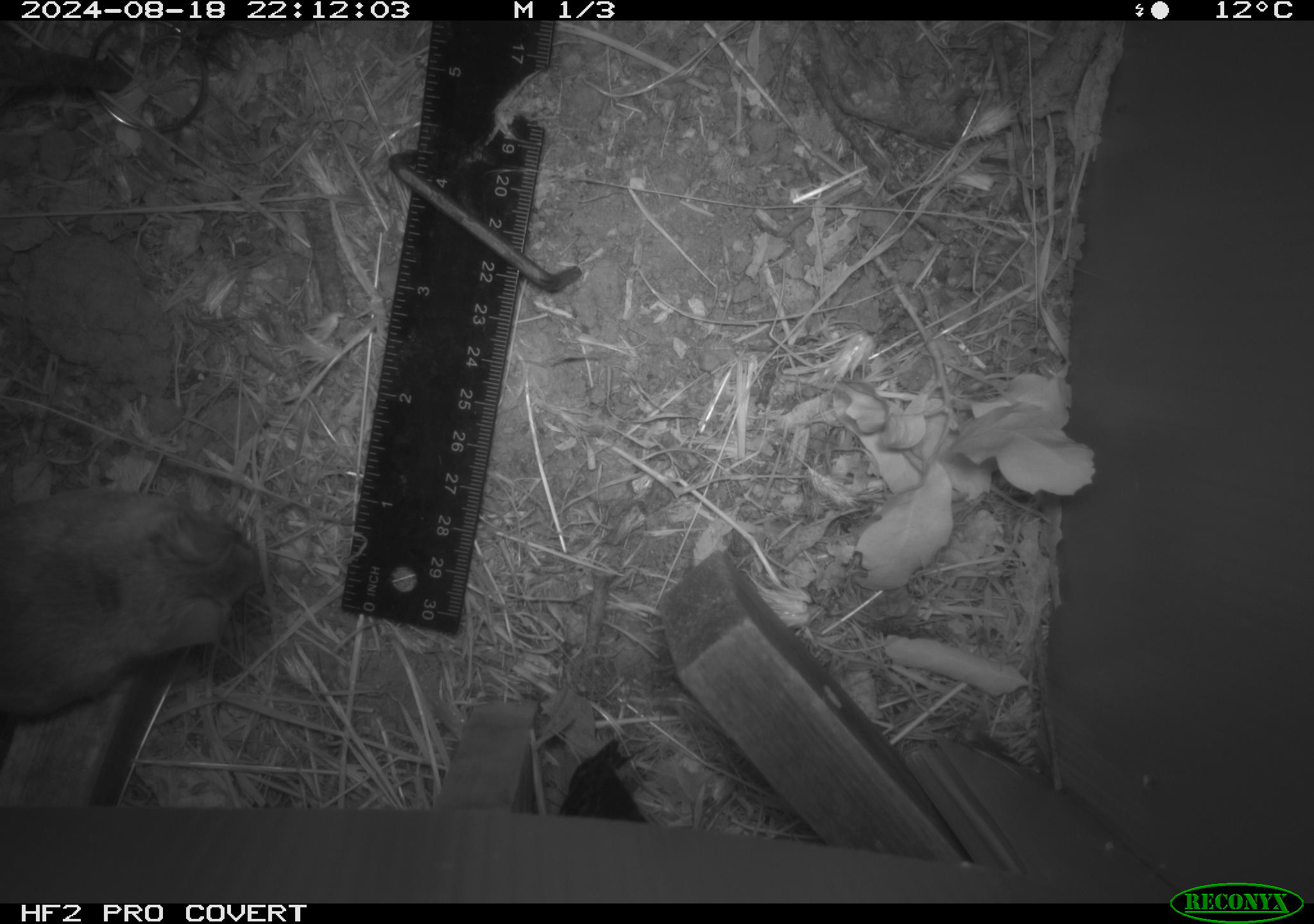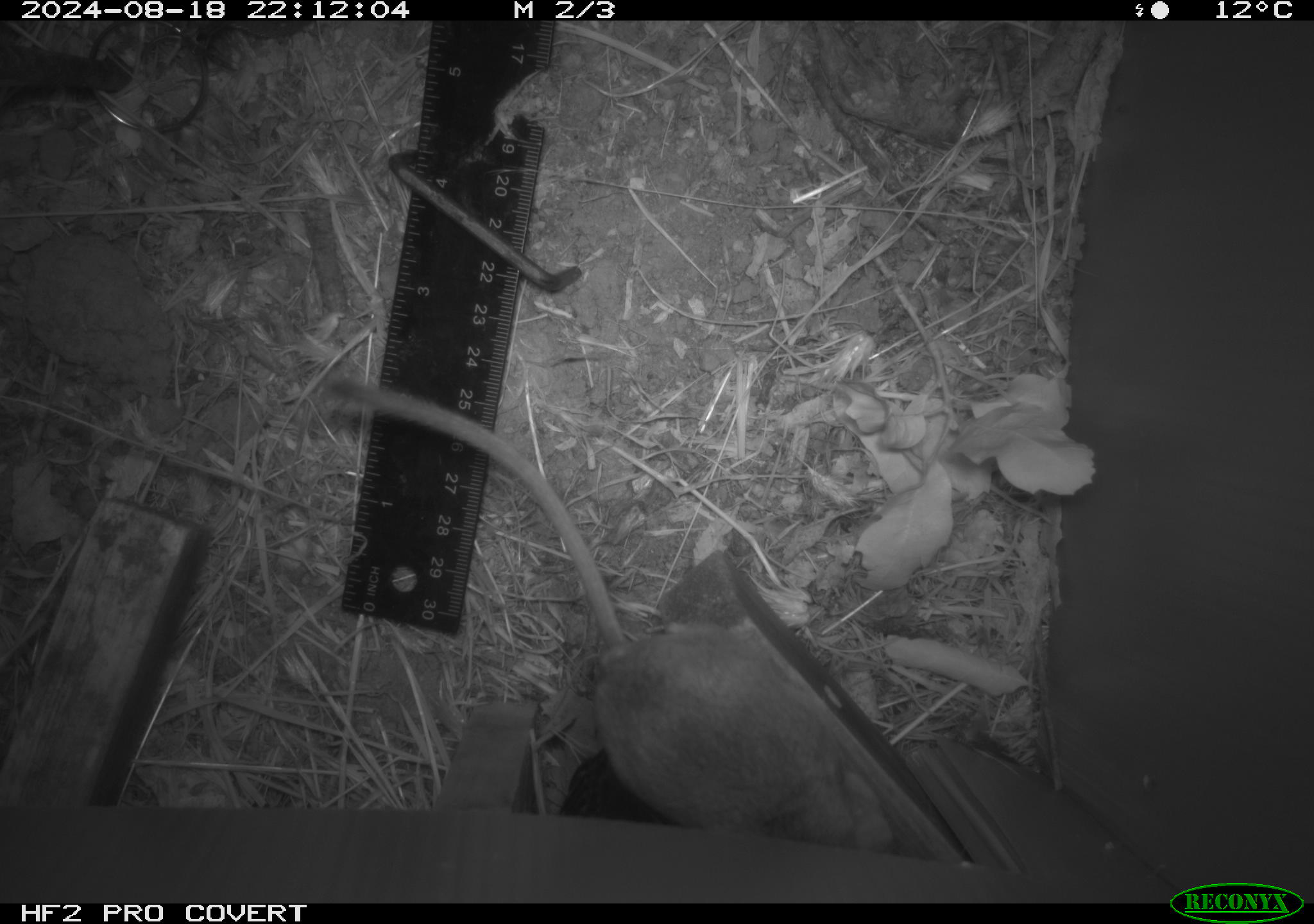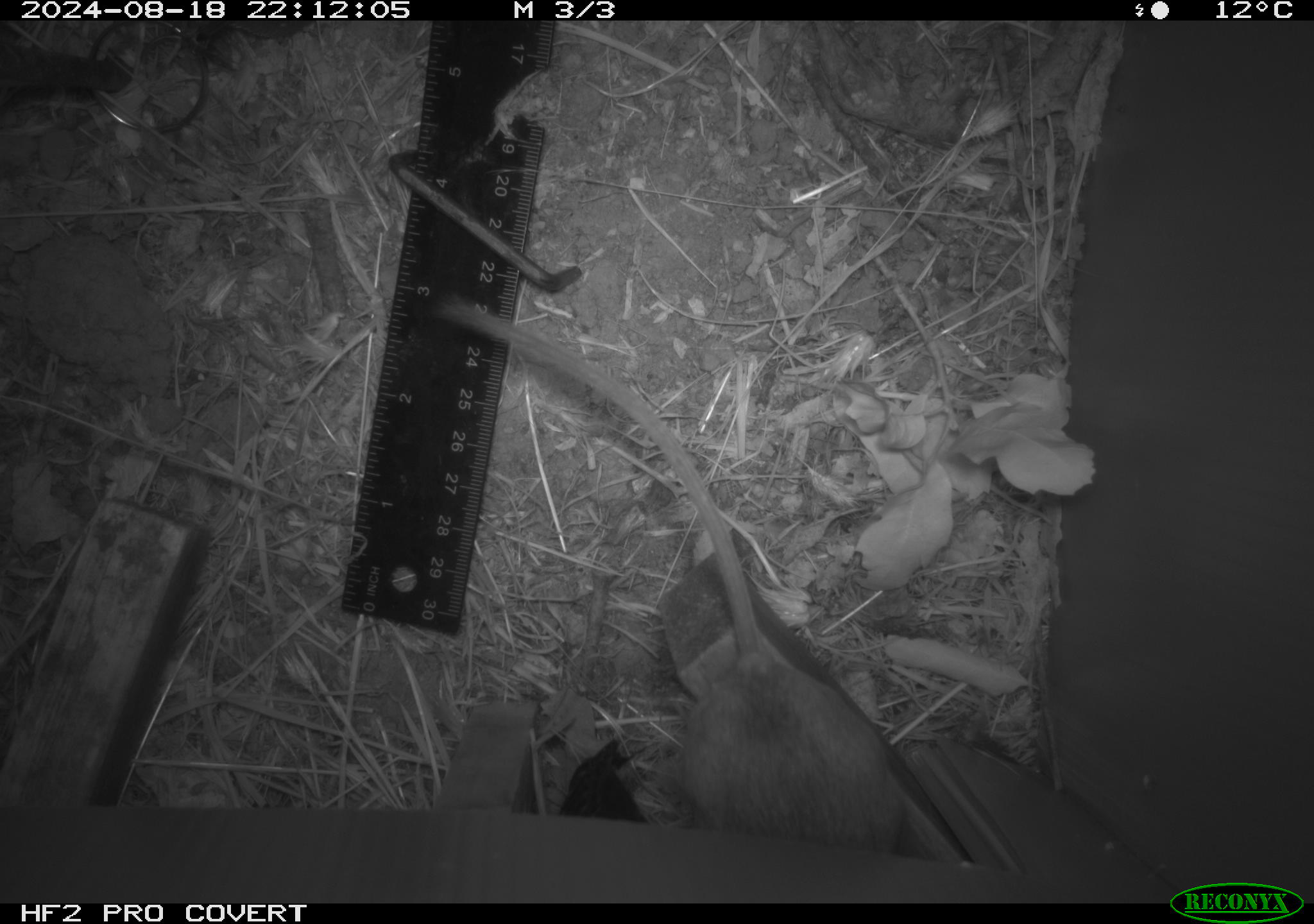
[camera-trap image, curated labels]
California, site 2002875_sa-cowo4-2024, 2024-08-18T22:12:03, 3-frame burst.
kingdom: Animalia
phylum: Chordata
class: Mammalia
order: Rodentia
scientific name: Rodentia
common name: rodent